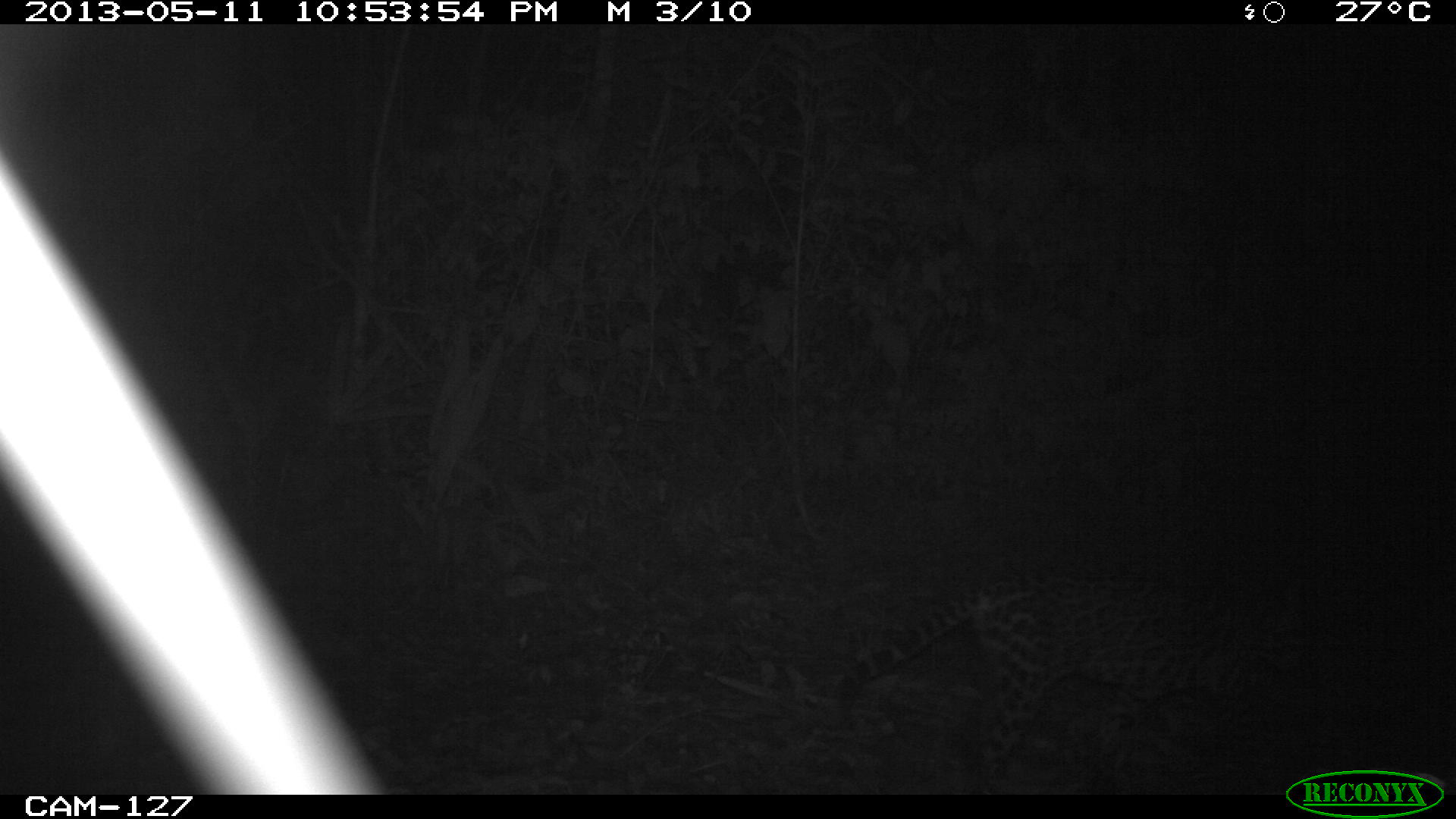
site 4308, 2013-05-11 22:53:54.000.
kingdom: Animalia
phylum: Chordata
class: Mammalia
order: Carnivora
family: Felidae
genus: Leopardus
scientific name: Leopardus pardalis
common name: ocelot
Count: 1.